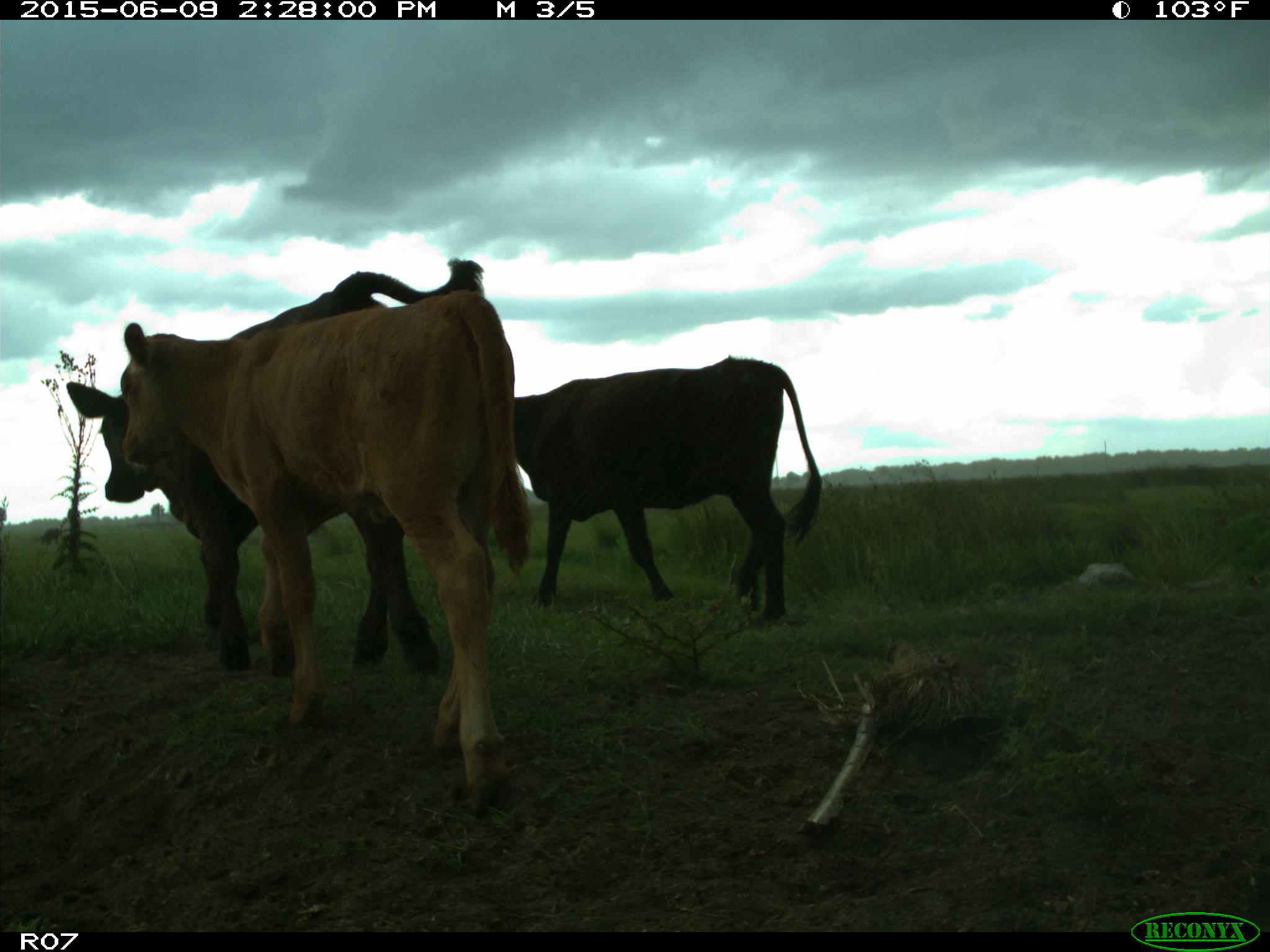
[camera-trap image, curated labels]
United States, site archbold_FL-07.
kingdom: Animalia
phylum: Chordata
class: Mammalia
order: Artiodactyla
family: Bovidae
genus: Bos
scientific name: Bos taurus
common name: domestic cow